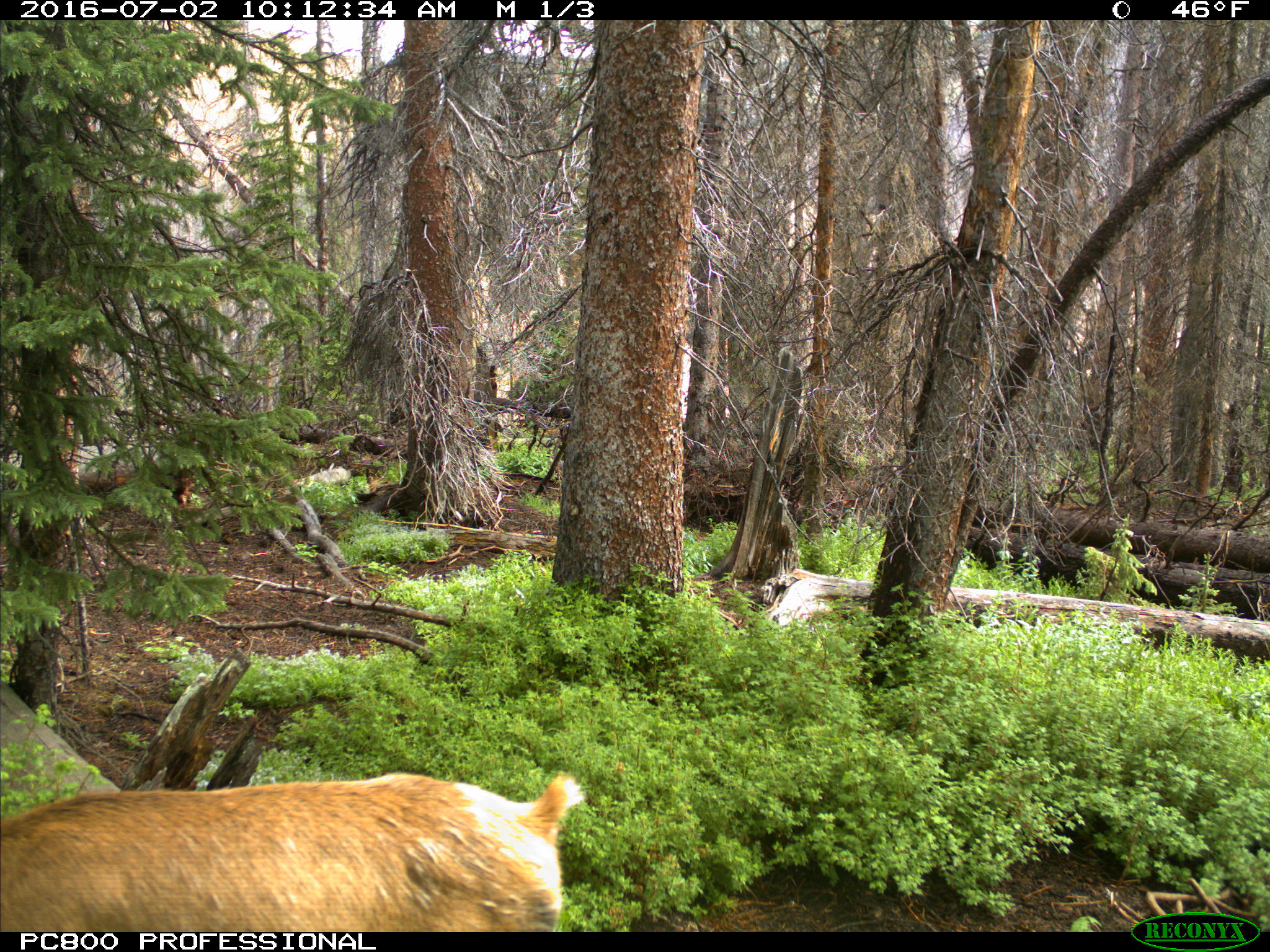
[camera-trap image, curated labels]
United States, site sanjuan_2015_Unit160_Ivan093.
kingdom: Animalia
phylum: Chordata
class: Mammalia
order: Artiodactyla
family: Cervidae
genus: Cervus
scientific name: Cervus elaphus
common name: red deer